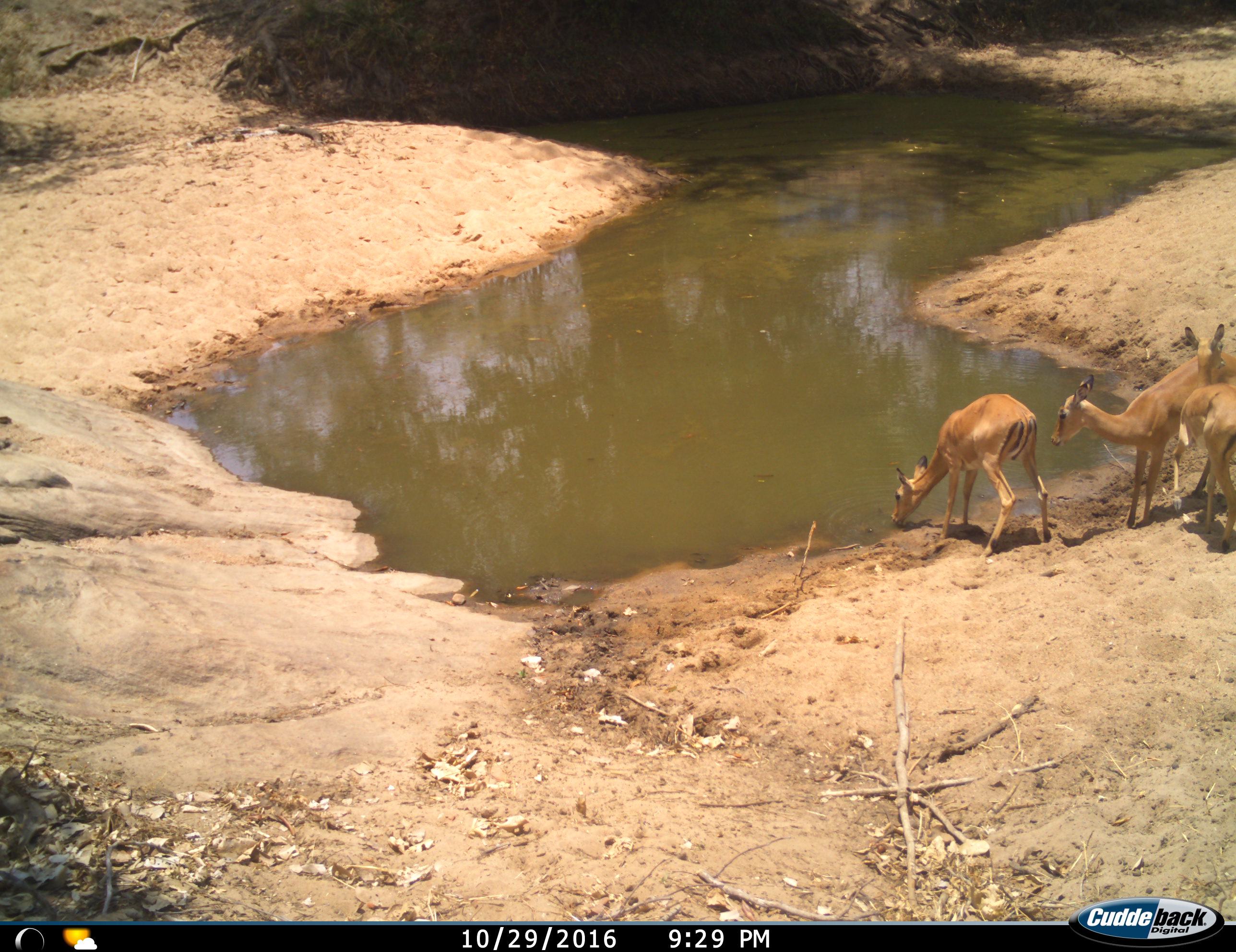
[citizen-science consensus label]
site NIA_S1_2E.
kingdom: Animalia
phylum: Chordata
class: Mammalia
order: Artiodactyla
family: Bovidae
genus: Aepyceros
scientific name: Aepyceros melampus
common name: impala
Impala (Aepyceros melampus), count 3. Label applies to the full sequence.